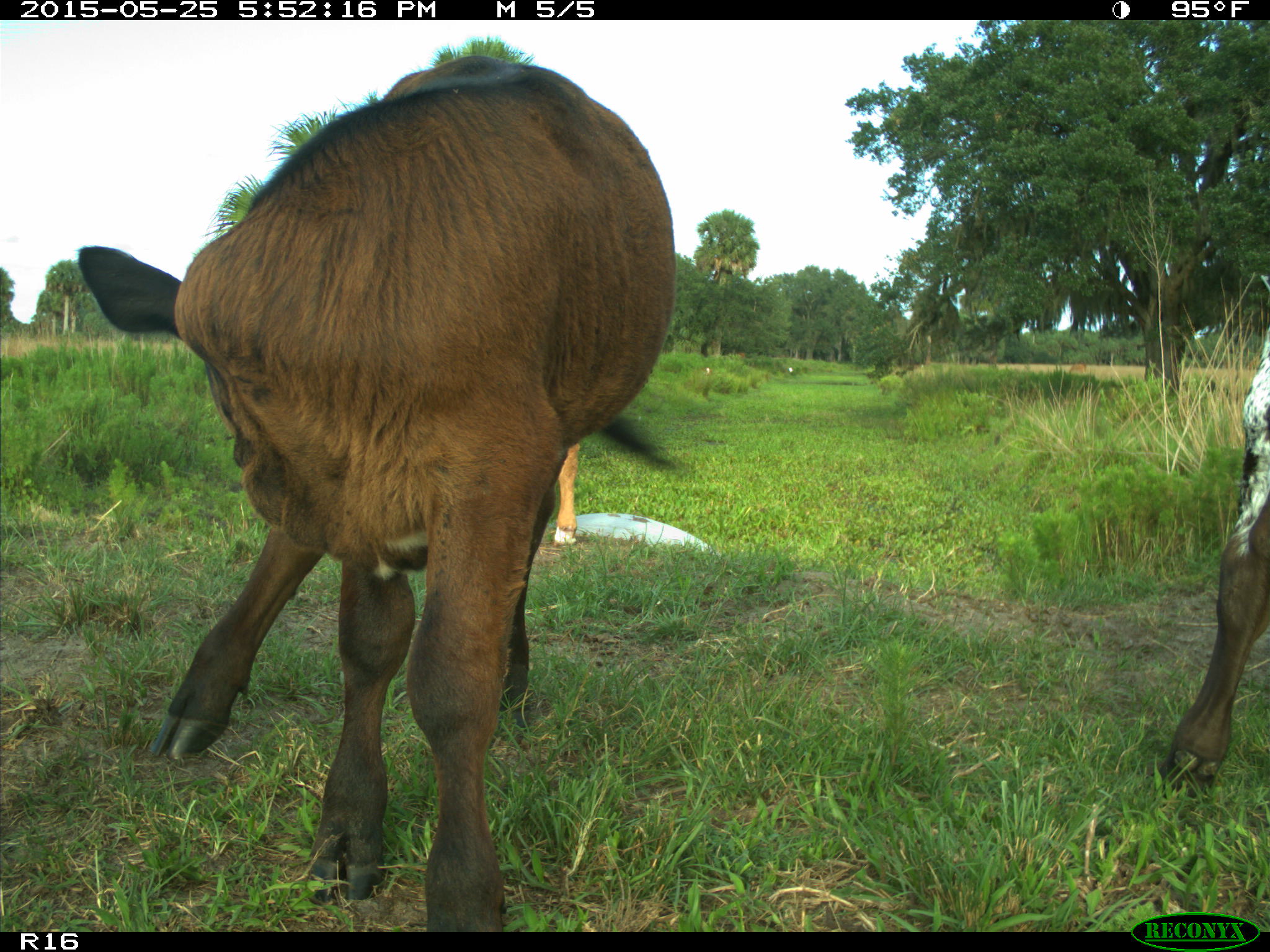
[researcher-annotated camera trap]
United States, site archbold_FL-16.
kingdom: Animalia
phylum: Chordata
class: Mammalia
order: Artiodactyla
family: Bovidae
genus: Bos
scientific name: Bos taurus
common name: domestic cow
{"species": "Bos taurus (domestic cow)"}